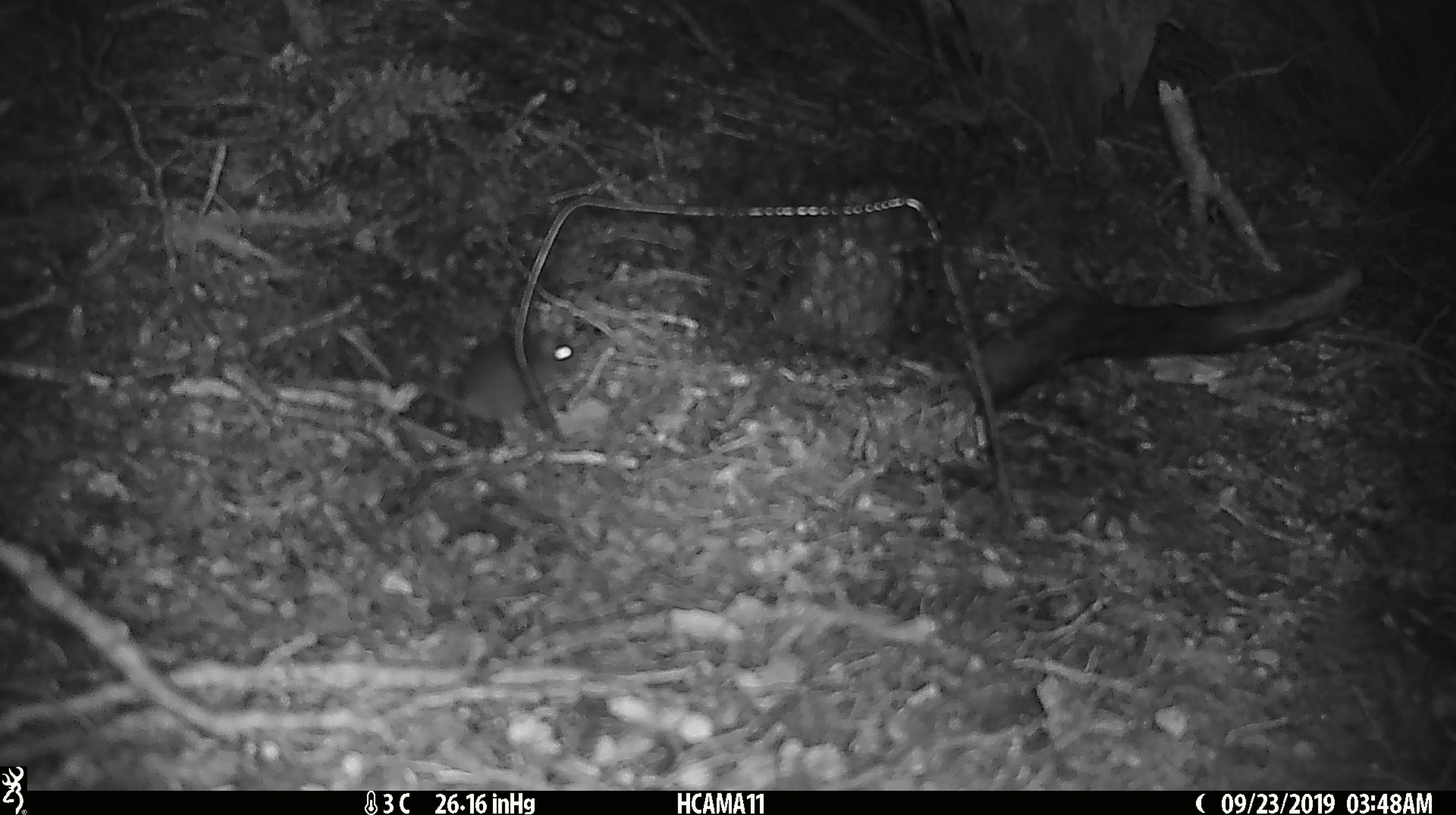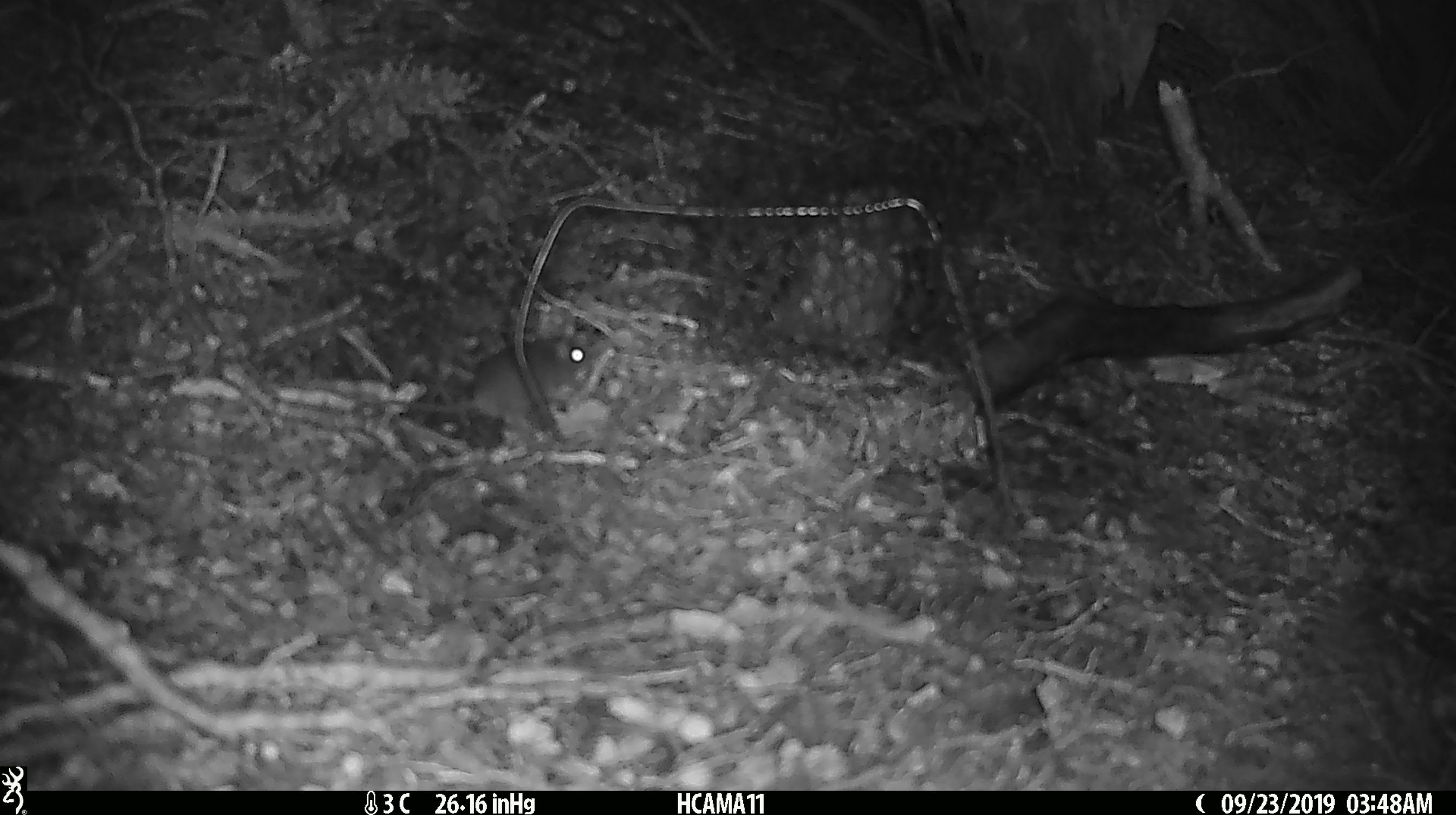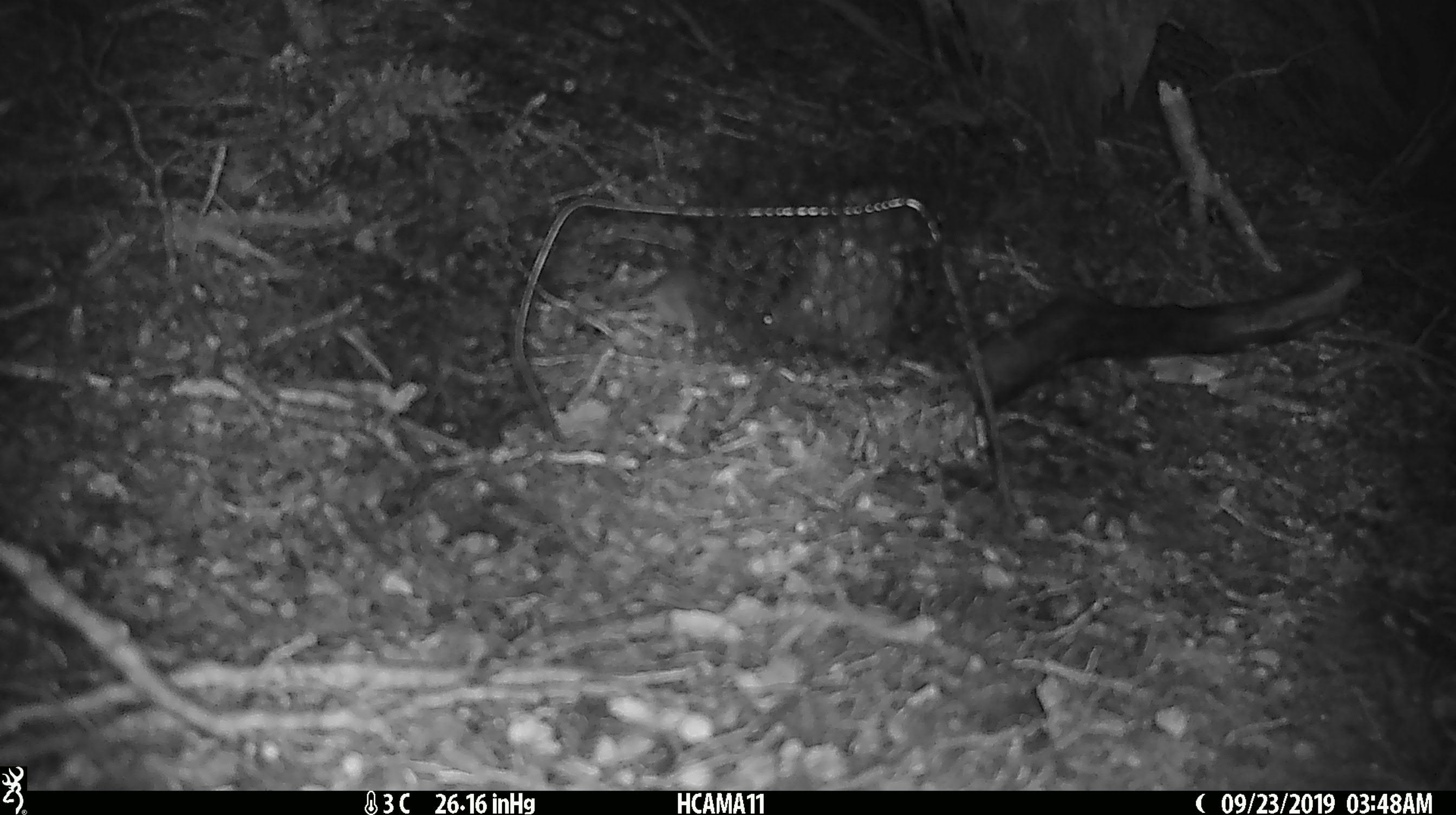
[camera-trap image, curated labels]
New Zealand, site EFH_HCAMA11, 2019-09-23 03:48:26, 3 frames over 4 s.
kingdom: Animalia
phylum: Chordata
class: Mammalia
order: Rodentia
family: Muridae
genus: Mus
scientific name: Mus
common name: mouse